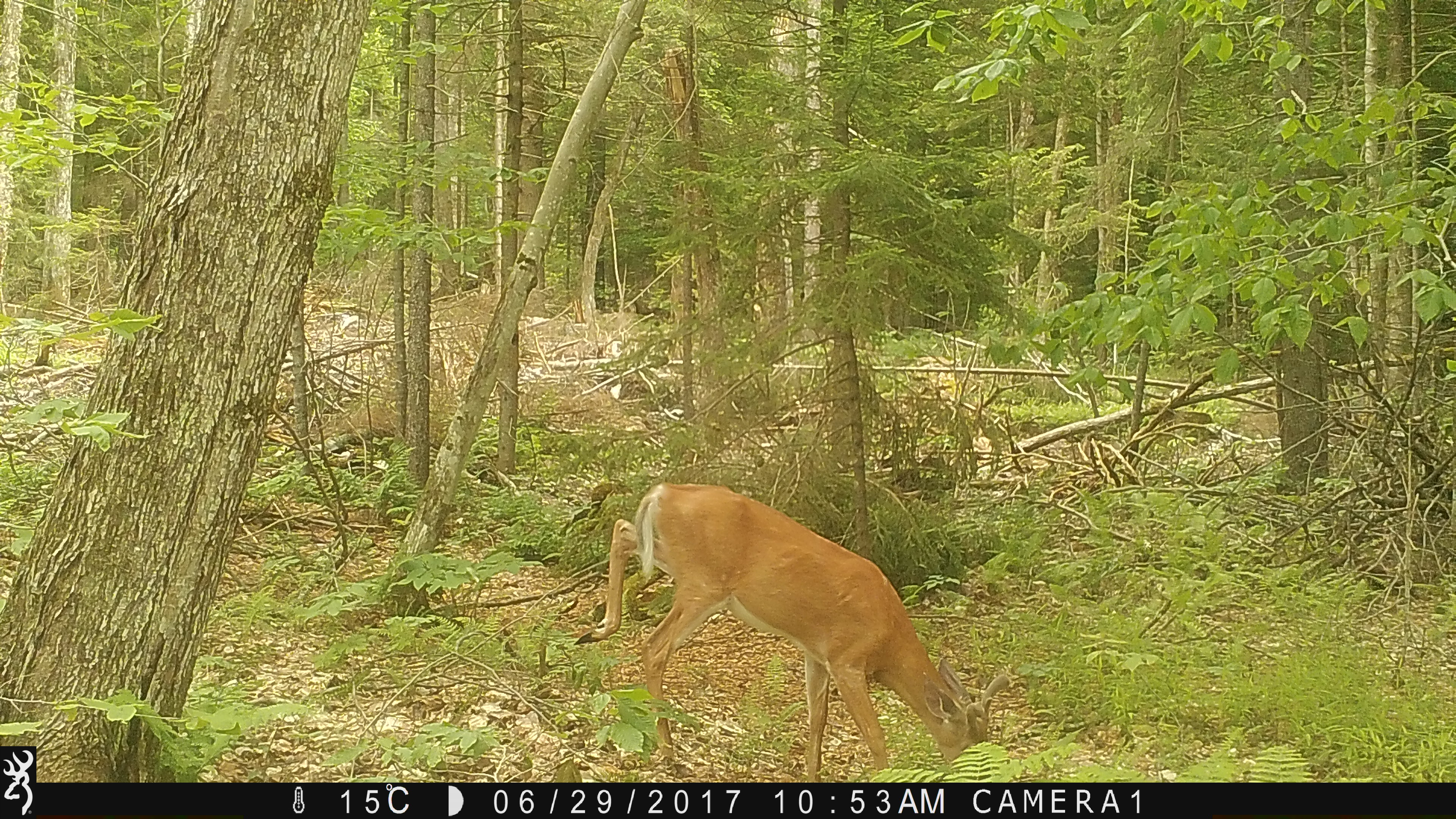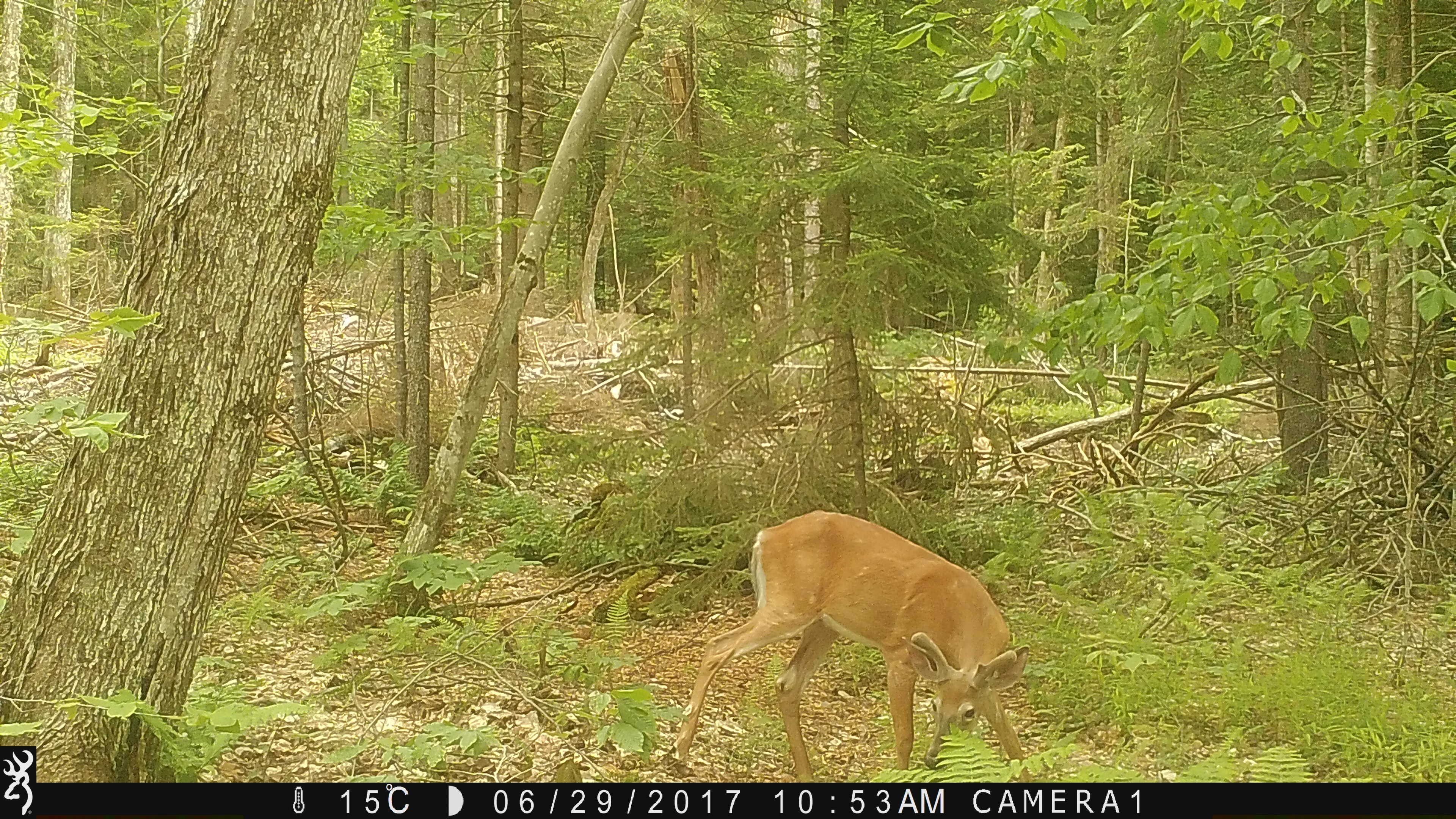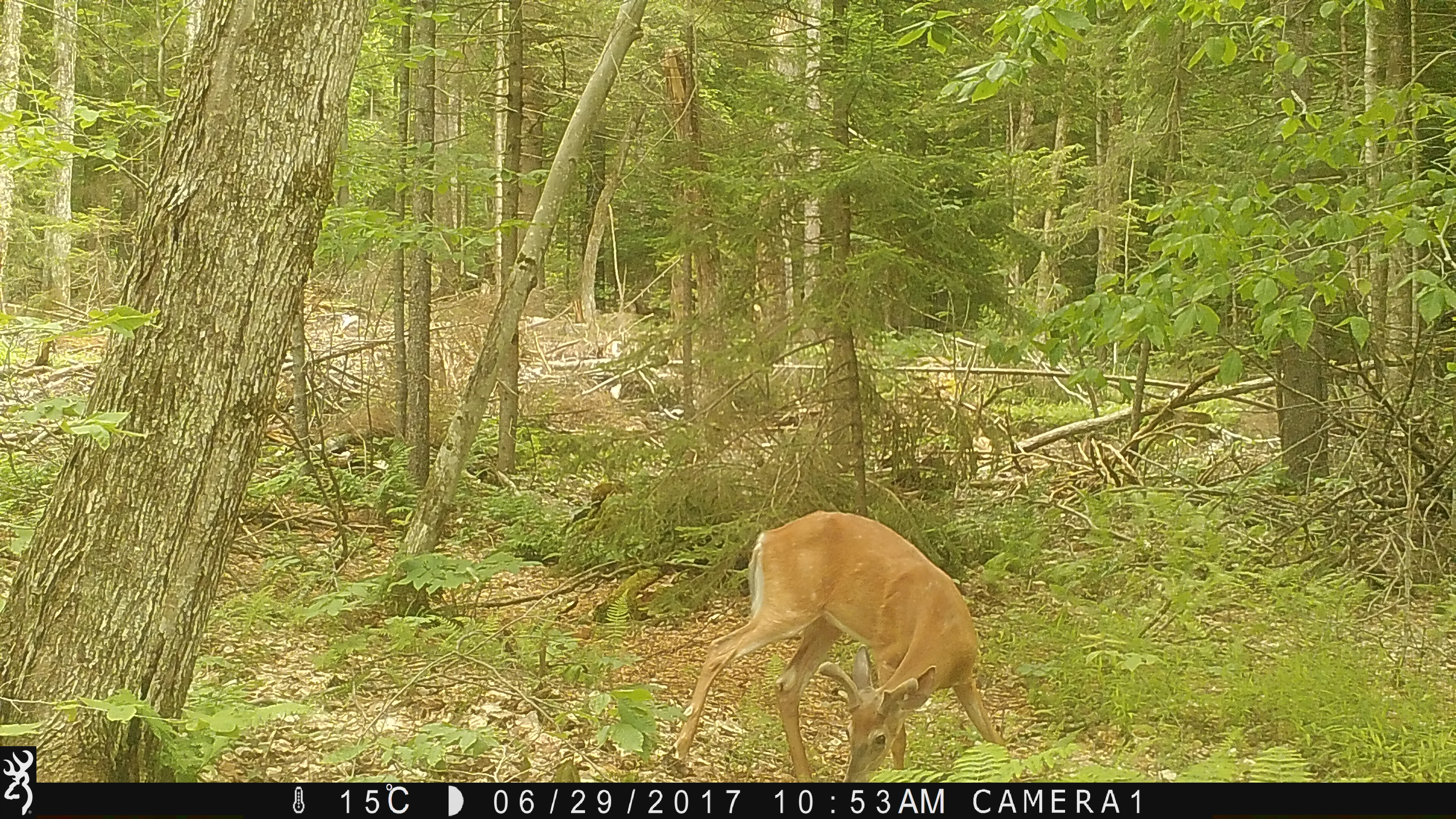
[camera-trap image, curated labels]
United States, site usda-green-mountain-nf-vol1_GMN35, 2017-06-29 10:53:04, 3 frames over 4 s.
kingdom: Animalia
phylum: Chordata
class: Mammalia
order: Artiodactyla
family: Cervidae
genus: Odocoileus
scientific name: Odocoileus virginianus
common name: white-tailed deer